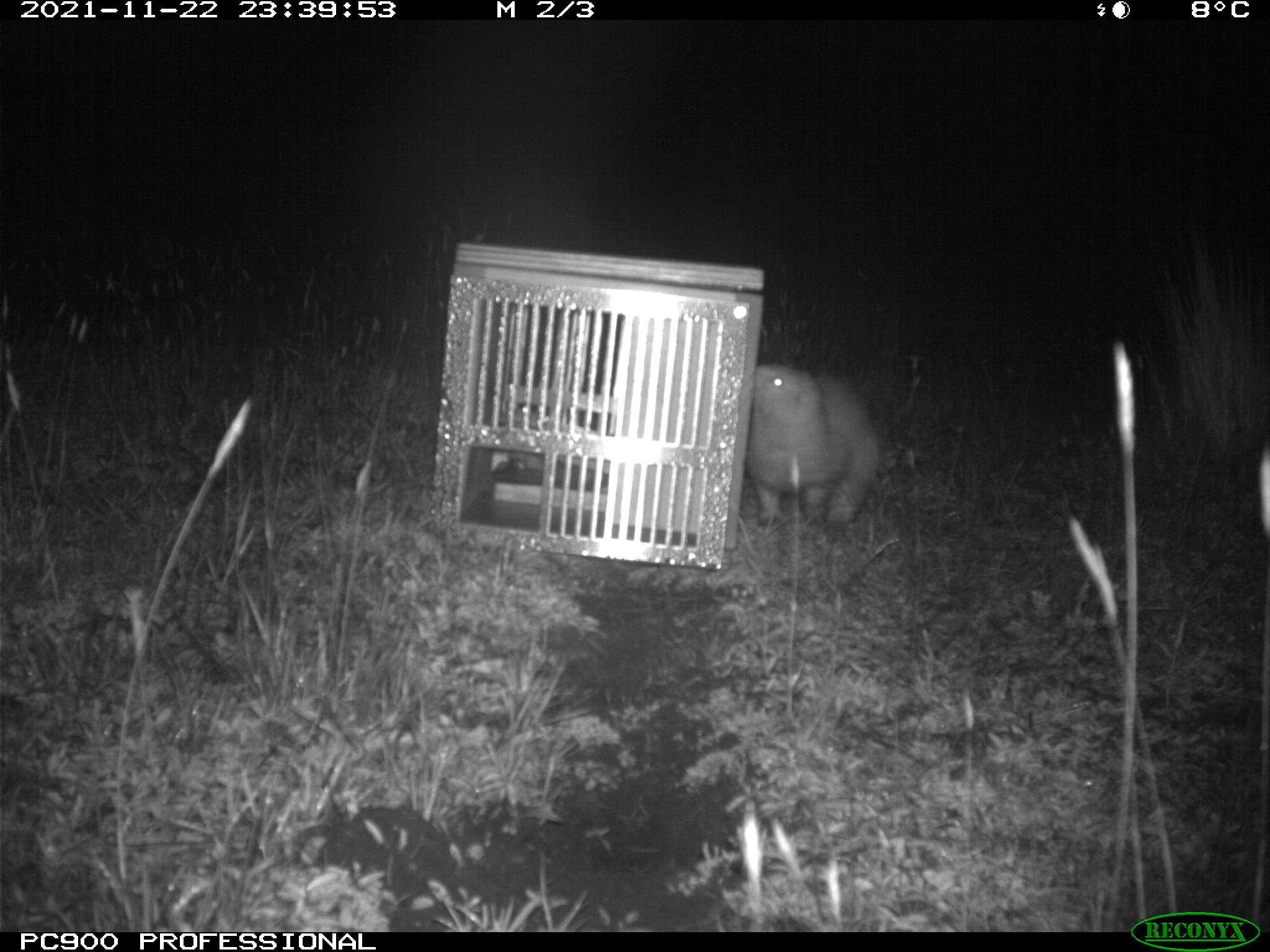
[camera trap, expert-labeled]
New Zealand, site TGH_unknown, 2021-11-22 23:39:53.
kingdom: Animalia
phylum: Chordata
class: Mammalia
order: Carnivora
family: Mustelidae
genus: Mustela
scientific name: Mustela furo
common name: ferret